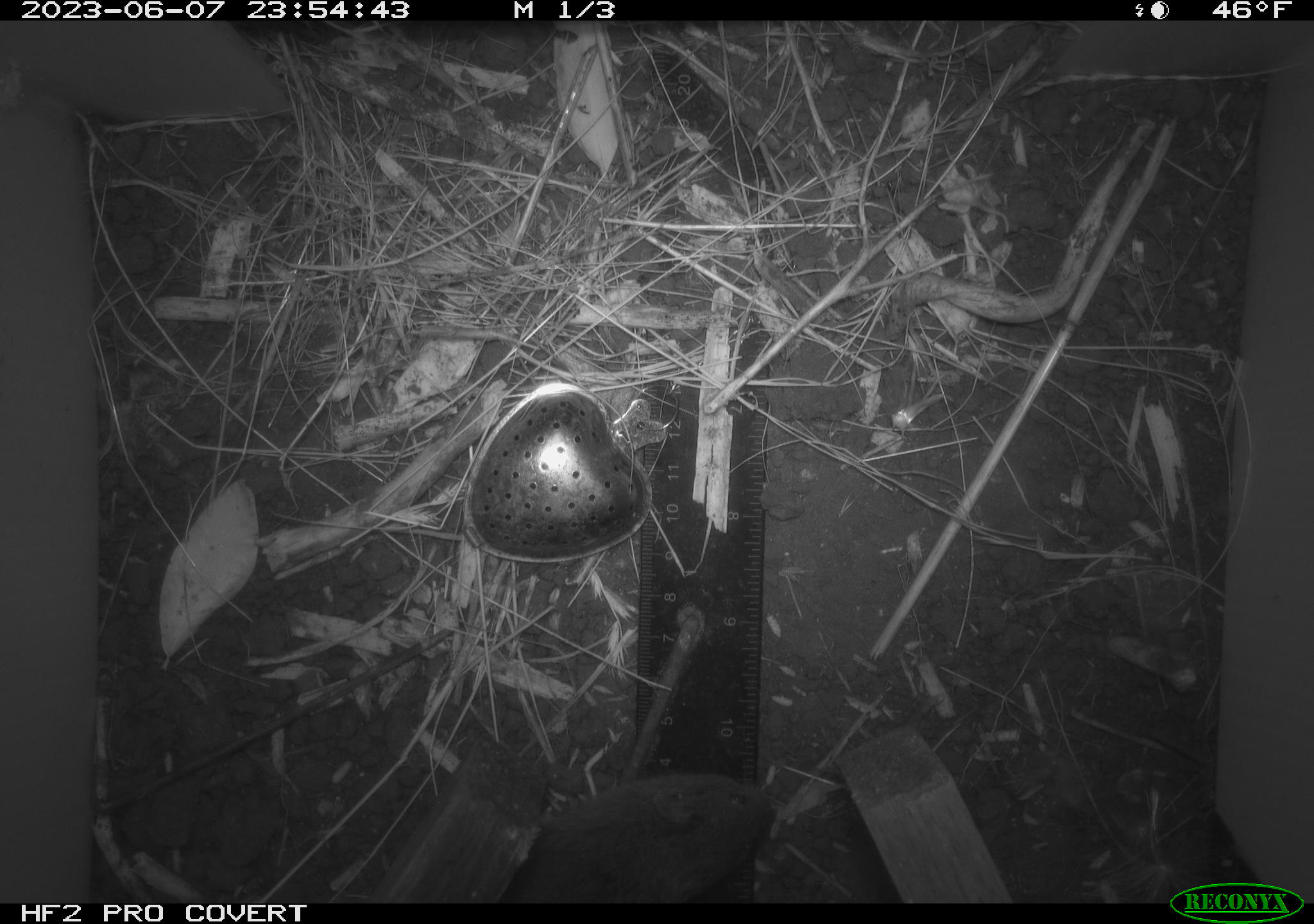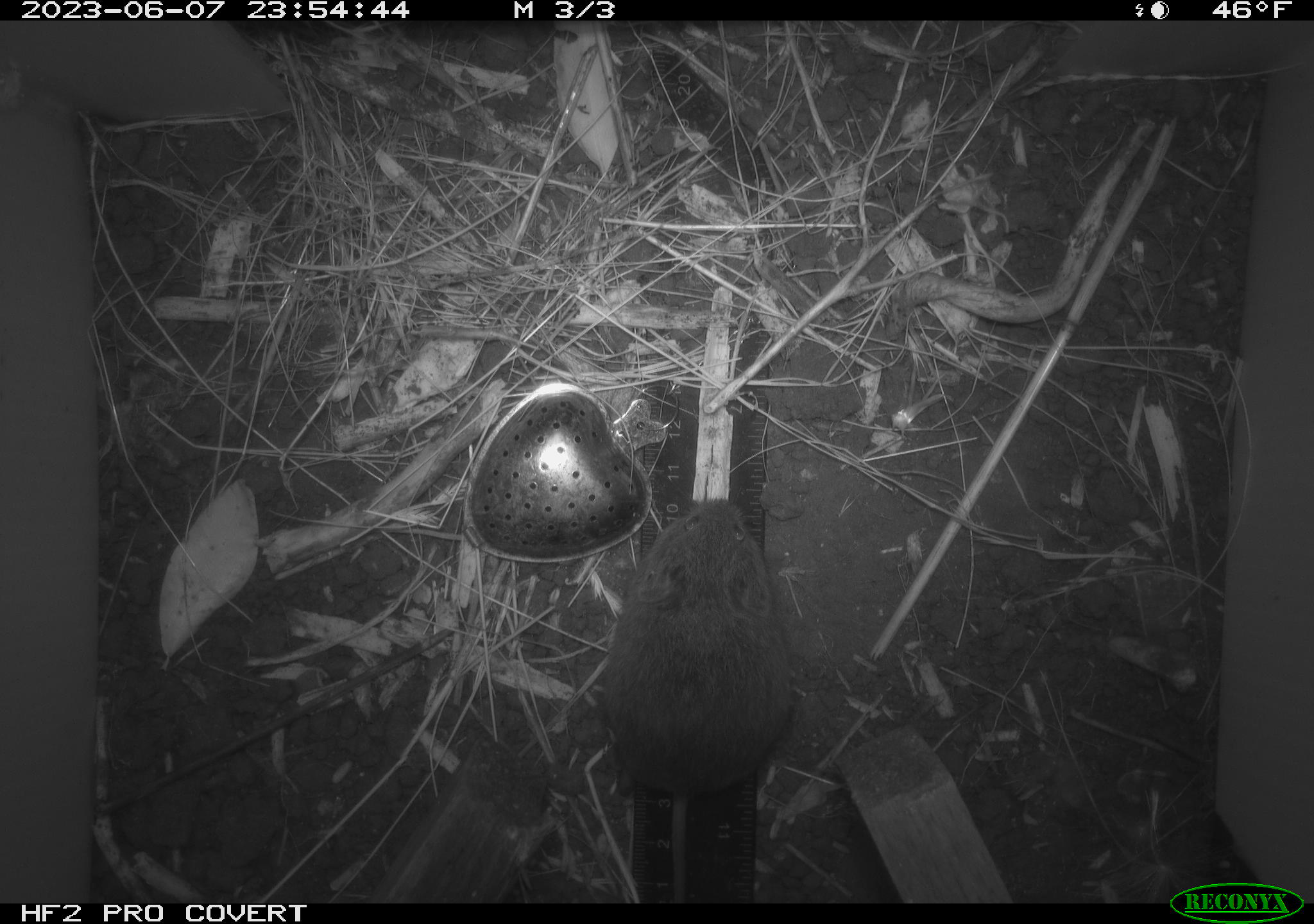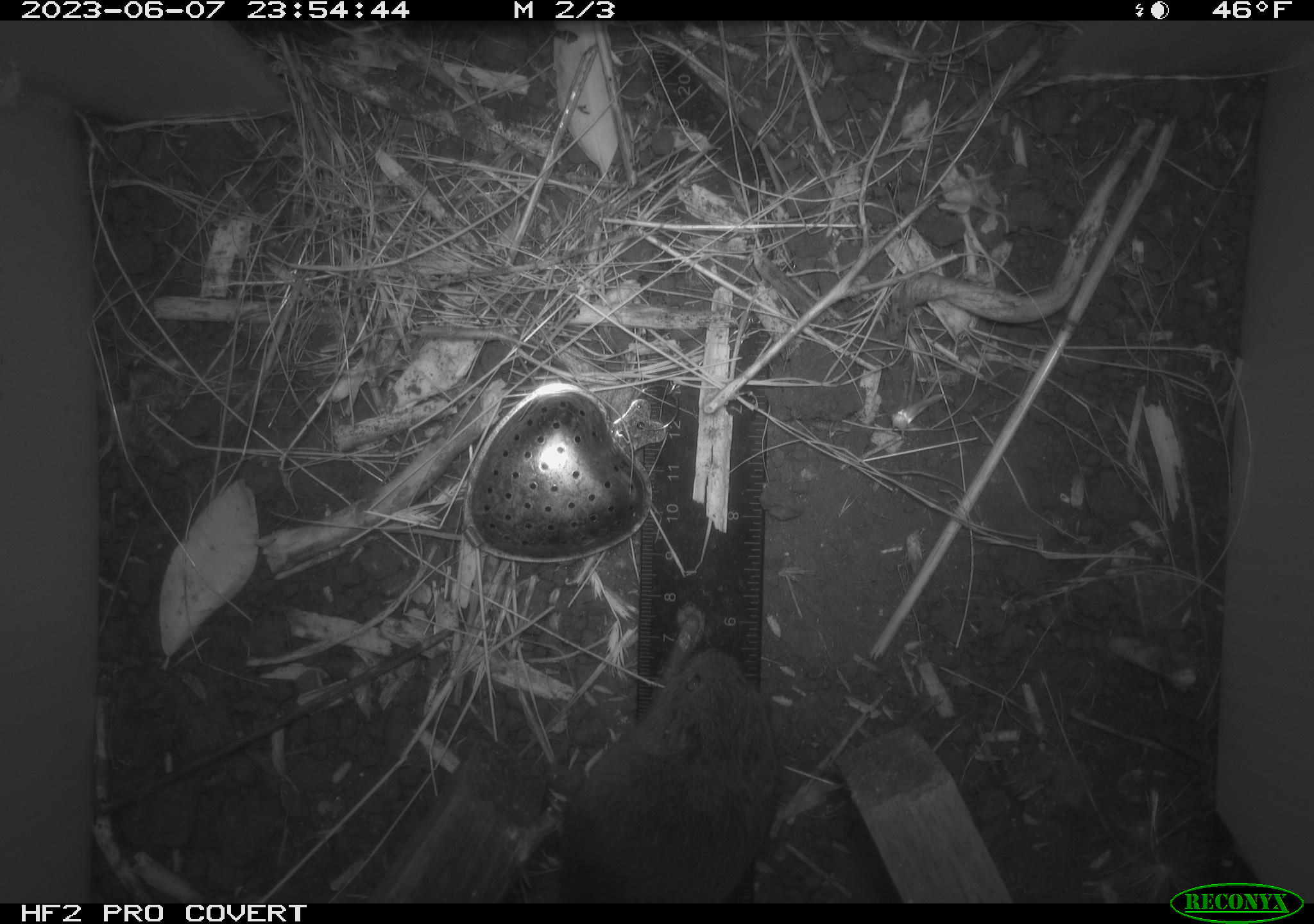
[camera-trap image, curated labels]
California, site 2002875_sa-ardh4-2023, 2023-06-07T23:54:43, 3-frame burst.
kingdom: Animalia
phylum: Chordata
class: Mammalia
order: Rodentia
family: Cricetidae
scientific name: Arvicolinae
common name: voles, lemmings, and muskrats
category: arvicolinae subfamily